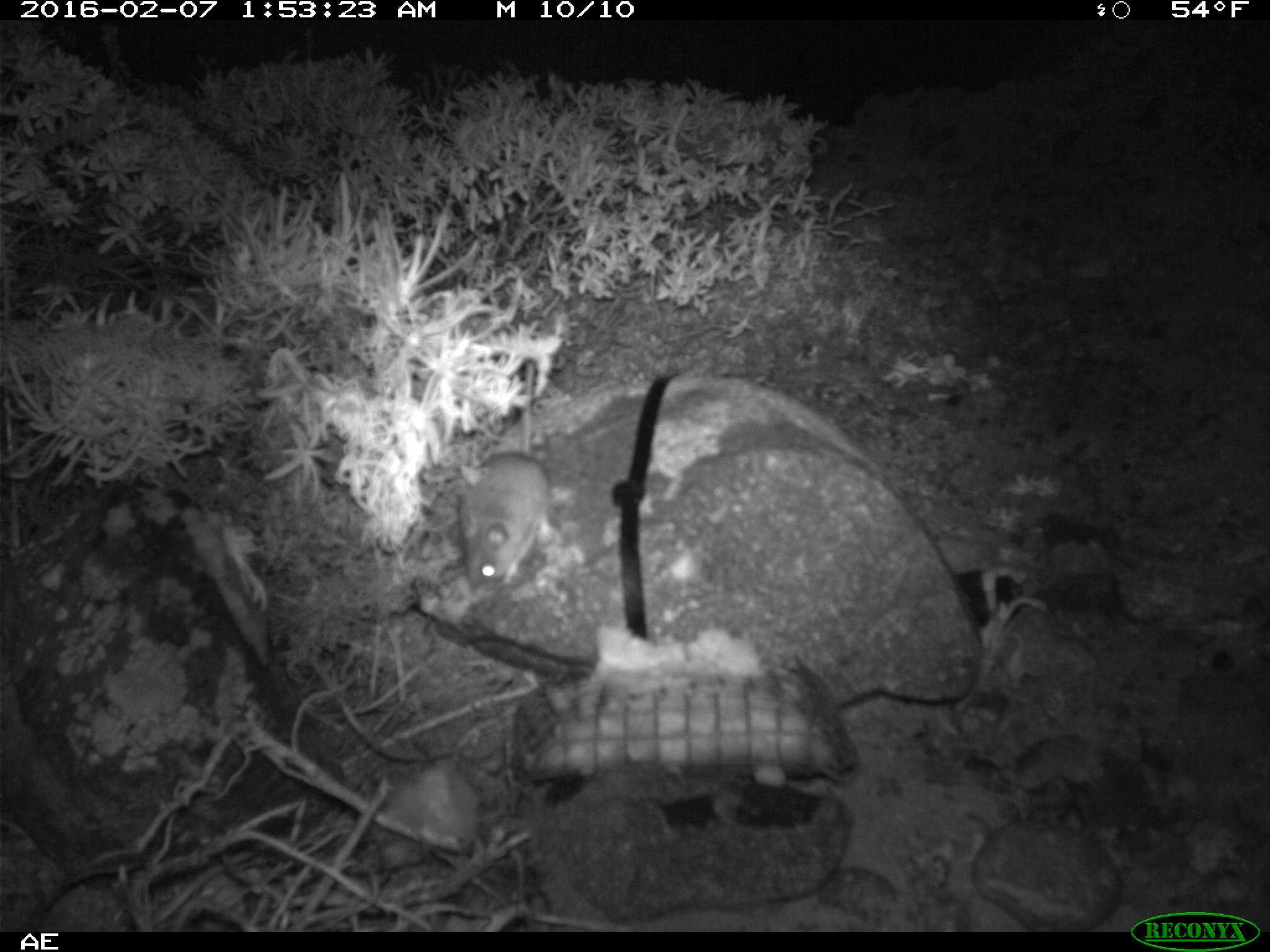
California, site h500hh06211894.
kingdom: Animalia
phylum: Chordata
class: Mammalia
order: Rodentia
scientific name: Rodentia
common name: rodent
Rodent (Rodentia).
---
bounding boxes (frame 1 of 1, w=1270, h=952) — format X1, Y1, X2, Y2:
rodent: 454, 361, 557, 596